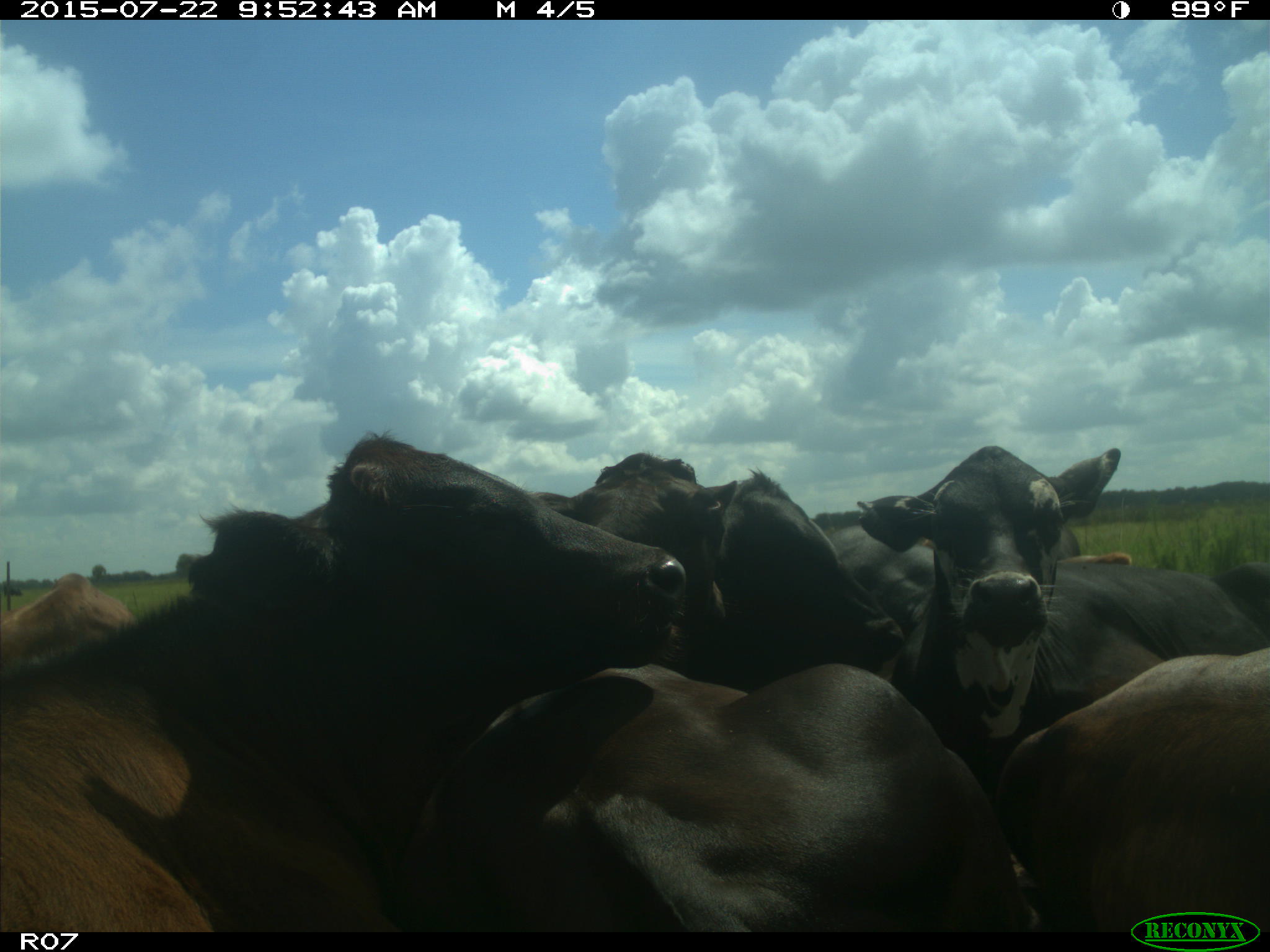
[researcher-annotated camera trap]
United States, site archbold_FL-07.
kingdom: Animalia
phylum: Chordata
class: Mammalia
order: Artiodactyla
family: Bovidae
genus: Bos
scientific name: Bos taurus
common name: domestic cow